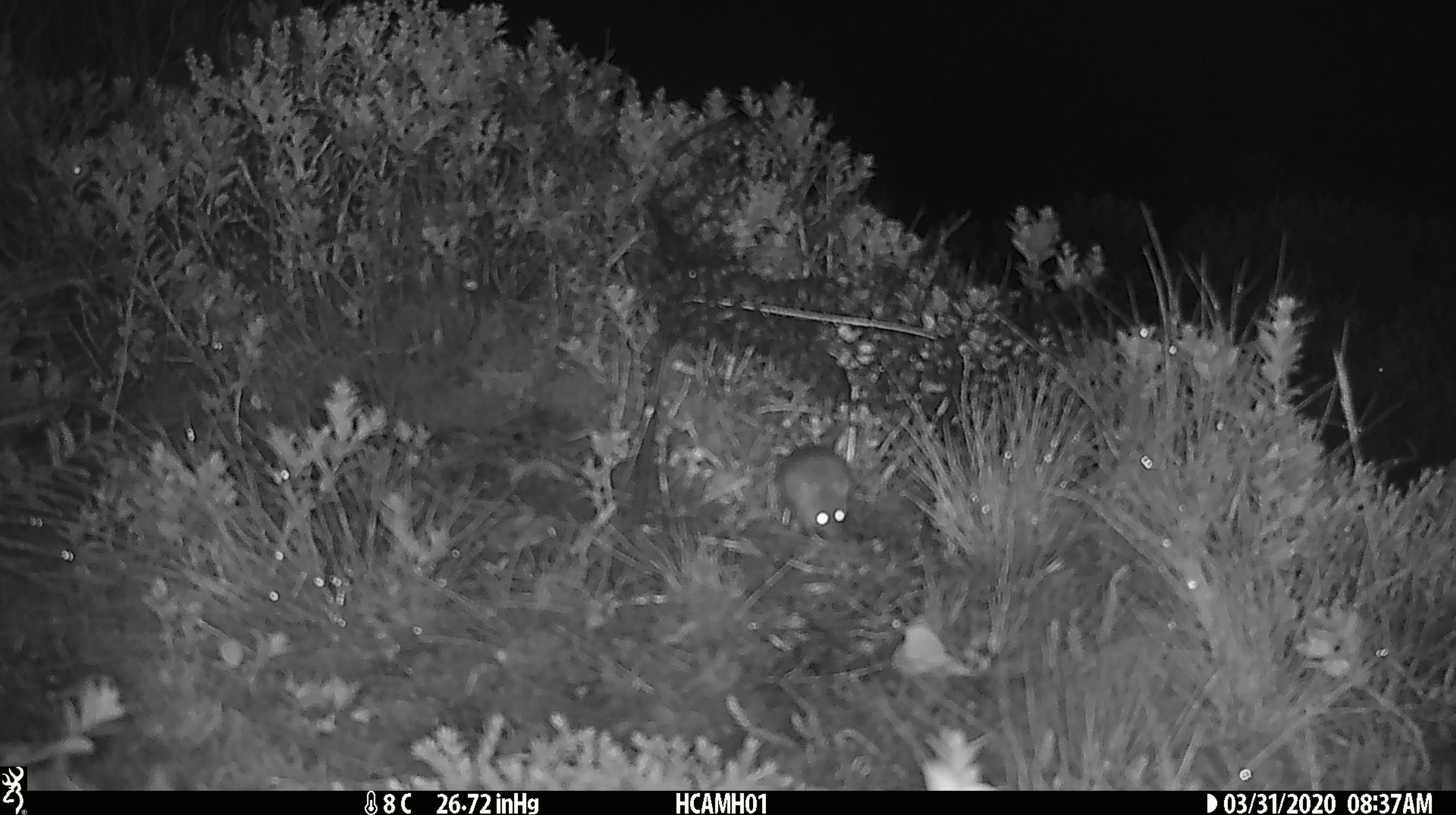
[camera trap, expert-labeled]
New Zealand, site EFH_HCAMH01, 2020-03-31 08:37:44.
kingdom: Animalia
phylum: Chordata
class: Mammalia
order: Rodentia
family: Muridae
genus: Mus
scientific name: Mus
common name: mouse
Mouse (Mus).